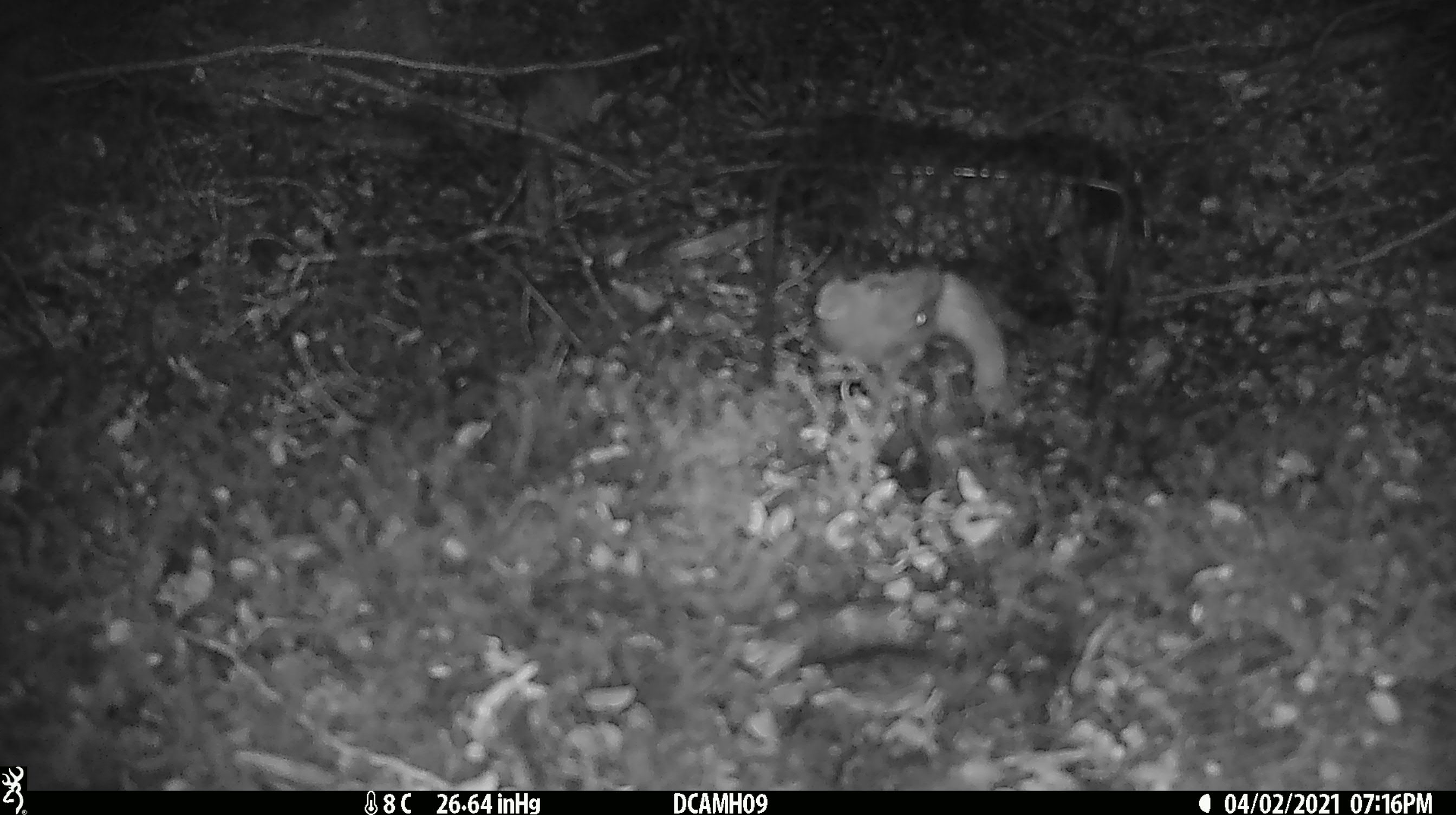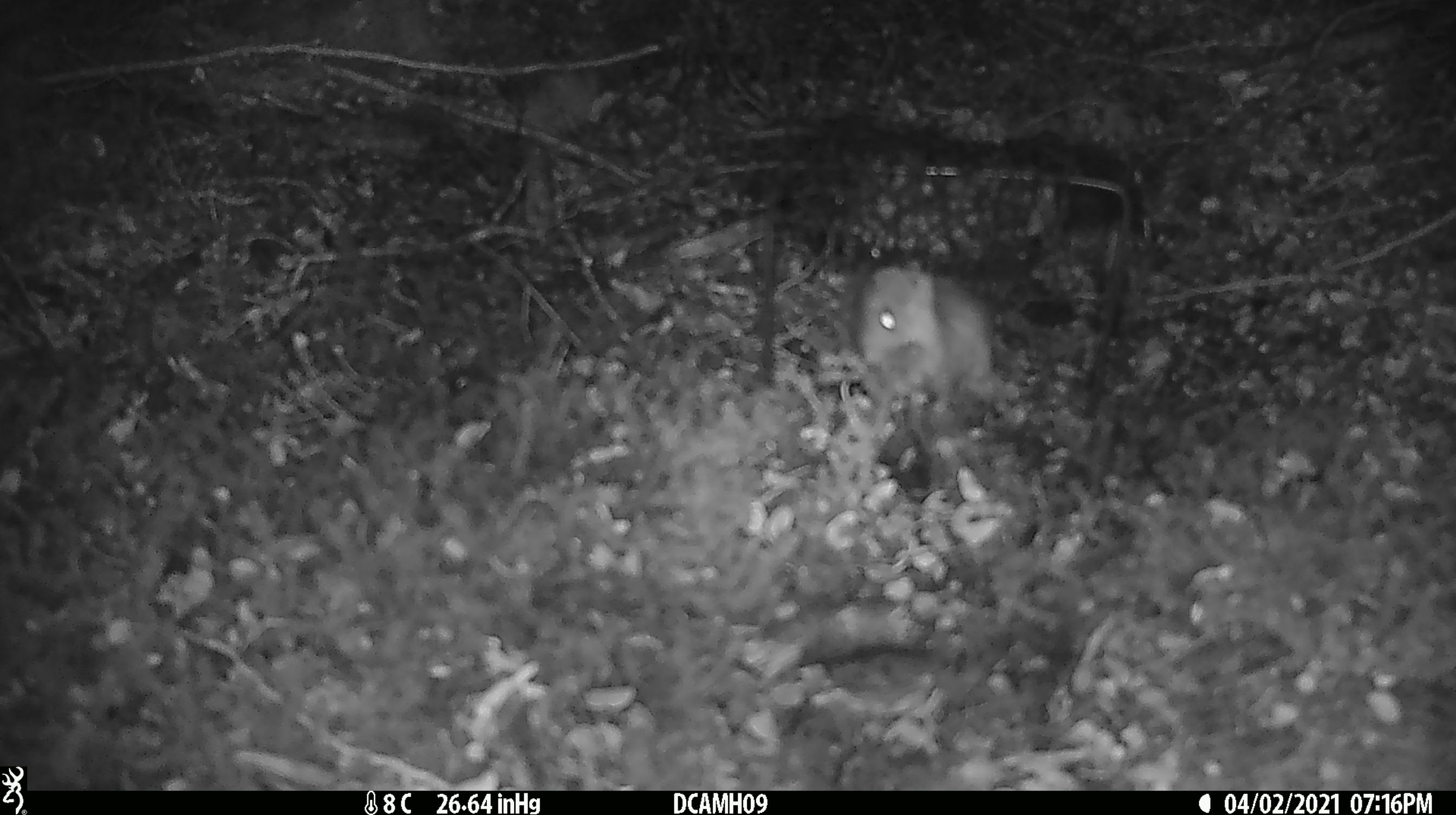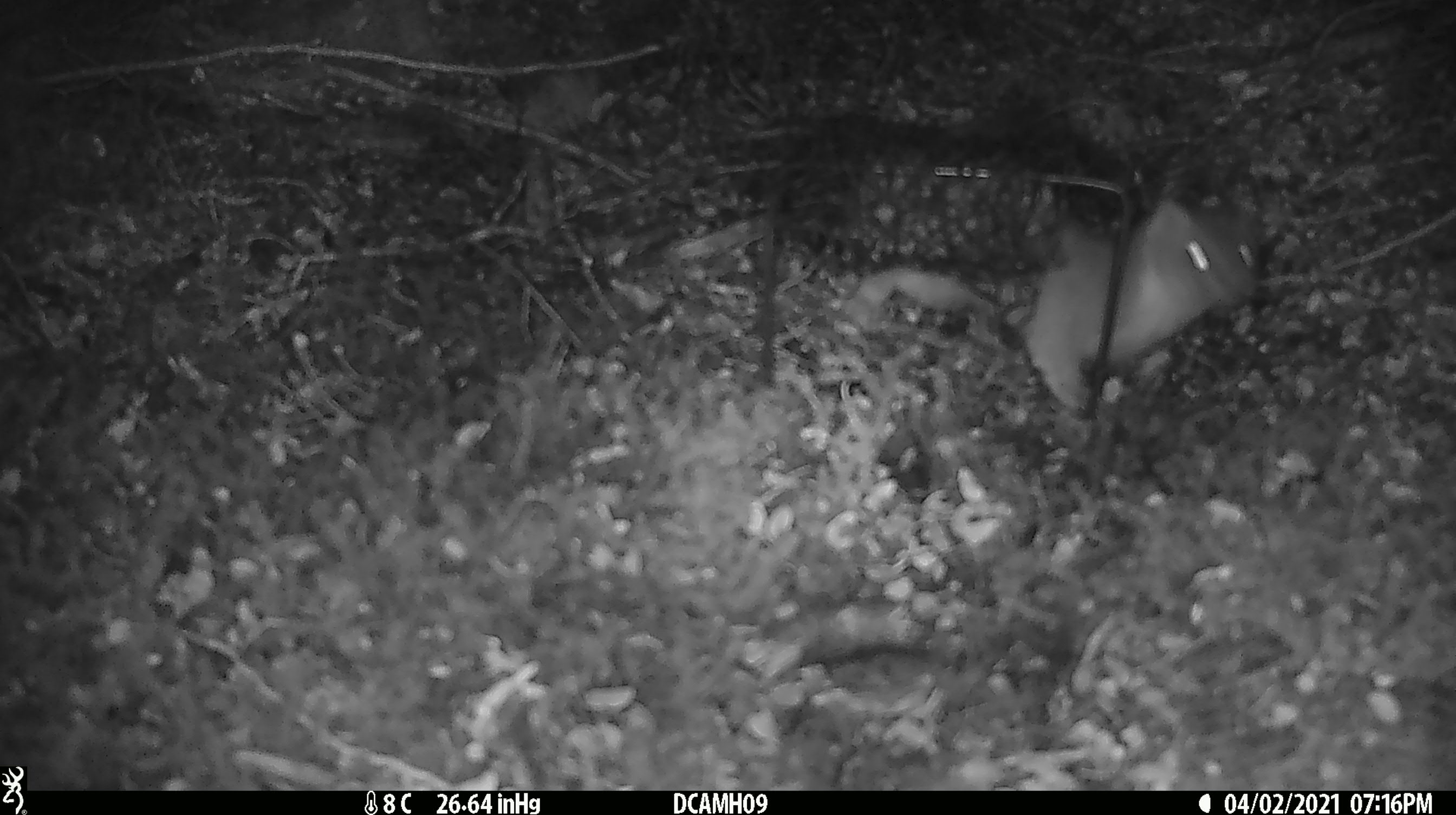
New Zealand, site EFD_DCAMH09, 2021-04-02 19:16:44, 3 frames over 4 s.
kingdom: Animalia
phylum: Chordata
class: Mammalia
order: Carnivora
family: Mustelidae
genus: Mustela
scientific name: Mustela erminea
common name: stoat